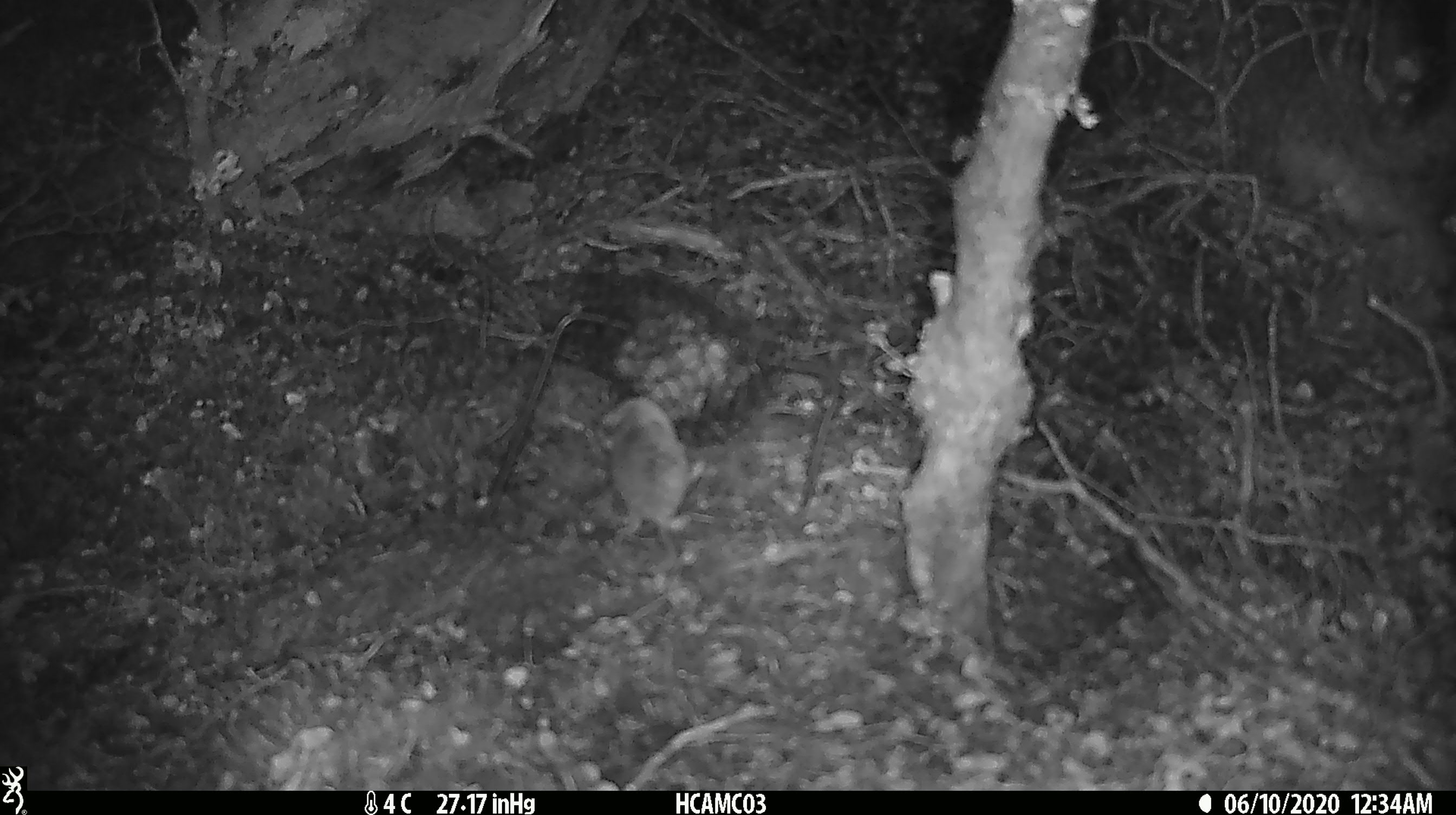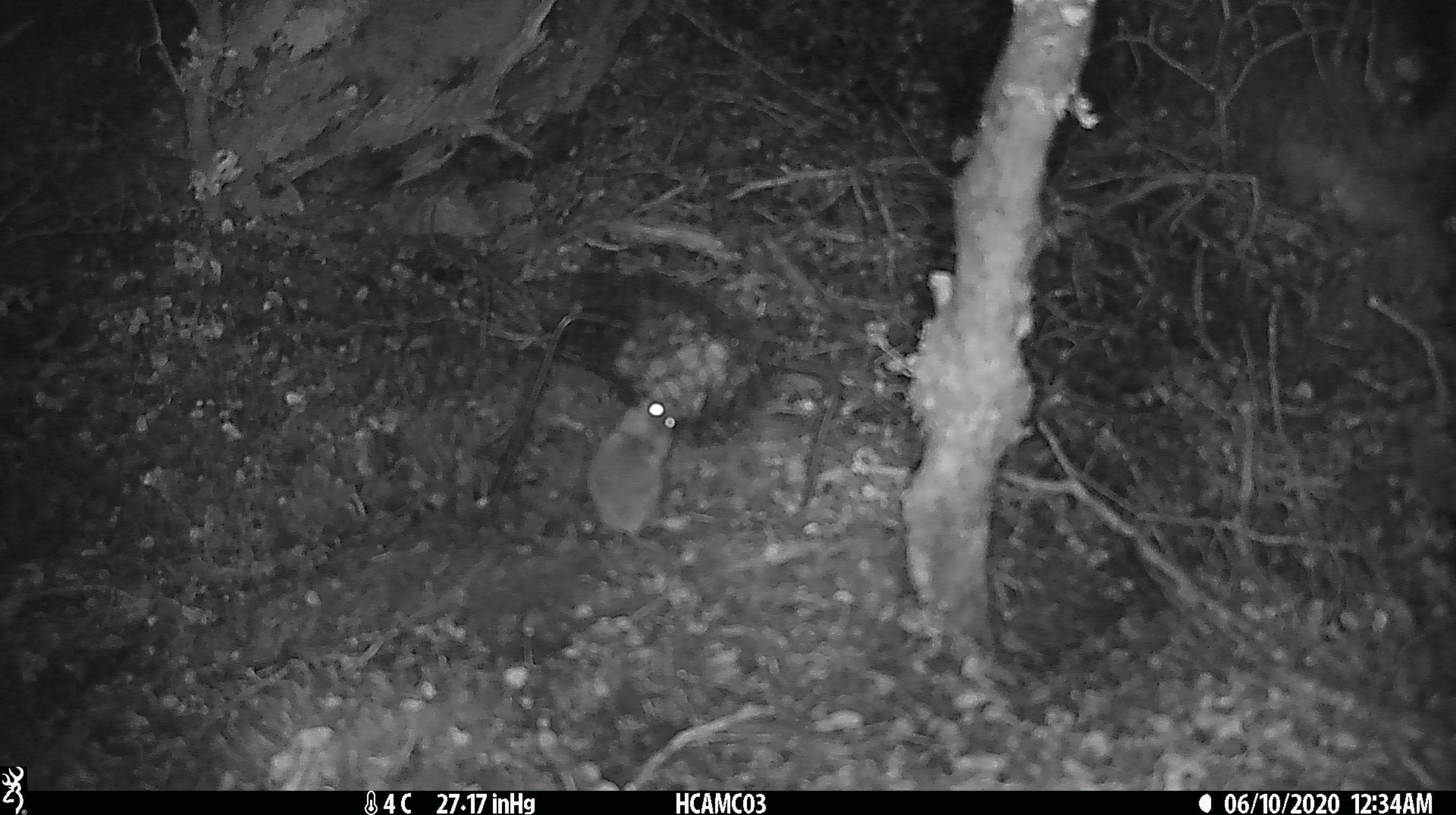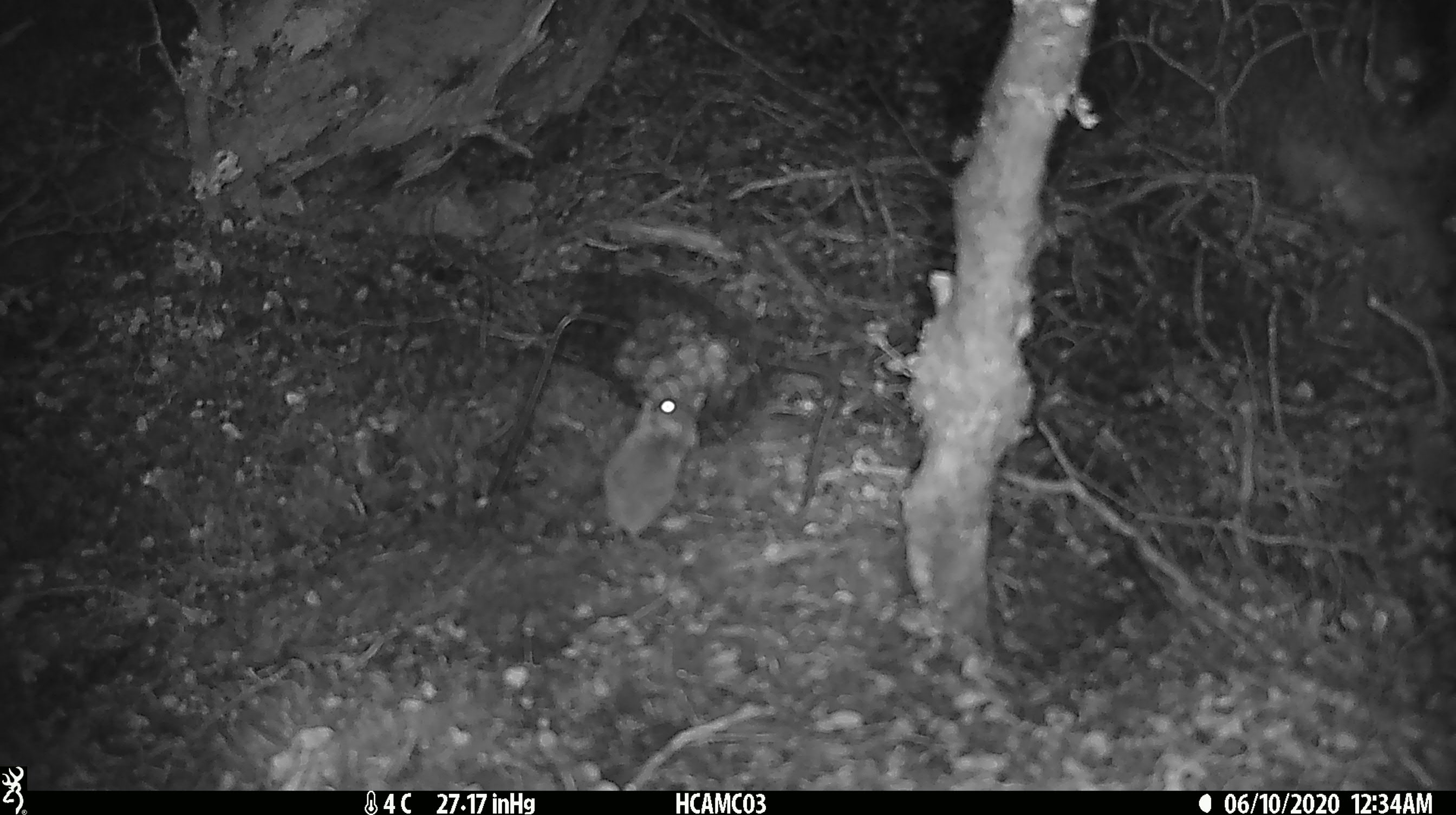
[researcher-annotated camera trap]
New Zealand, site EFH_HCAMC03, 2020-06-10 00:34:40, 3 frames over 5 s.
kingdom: Animalia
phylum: Chordata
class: Mammalia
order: Rodentia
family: Muridae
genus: Mus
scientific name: Mus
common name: mouse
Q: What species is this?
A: Mouse (Mus).